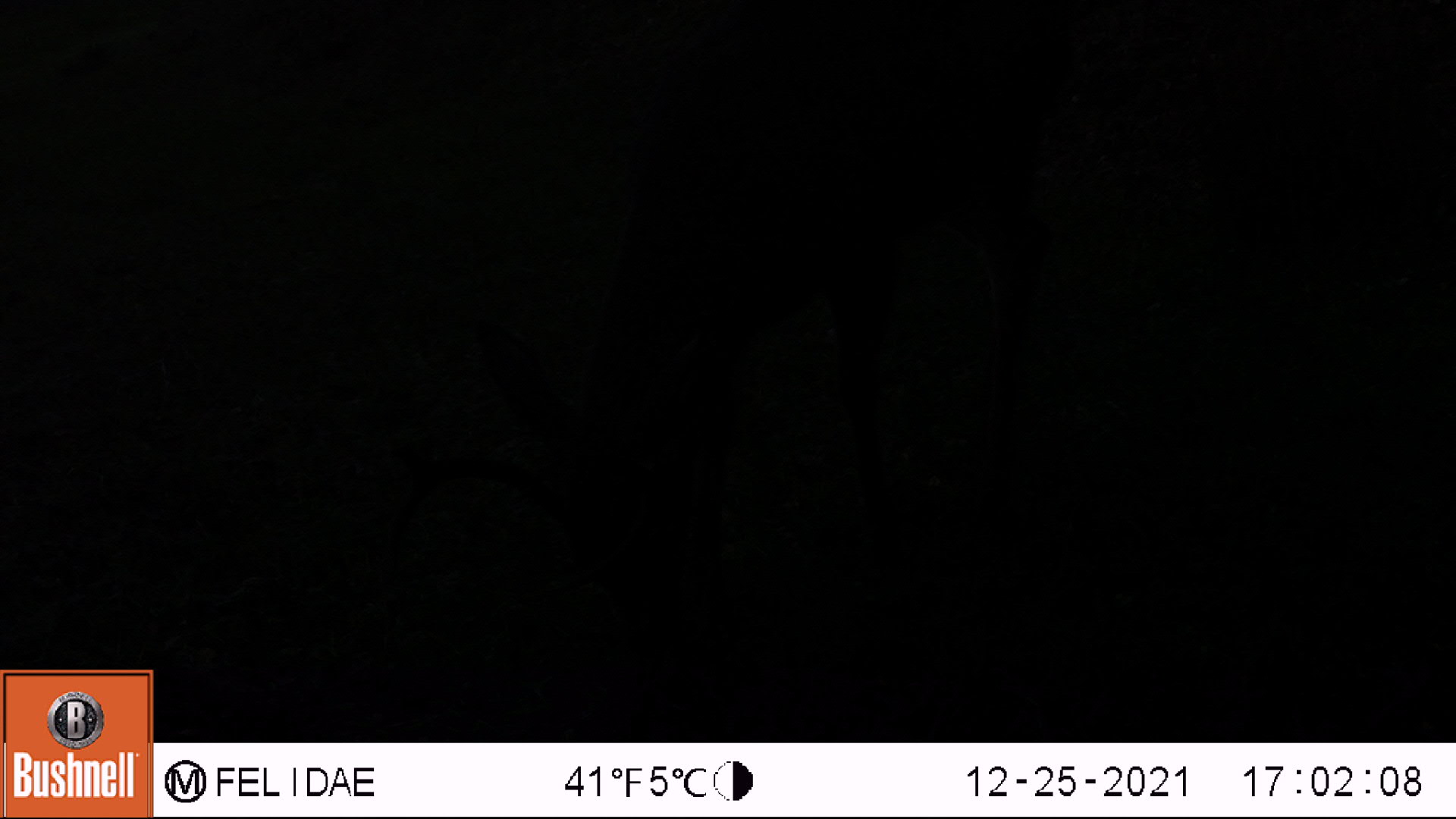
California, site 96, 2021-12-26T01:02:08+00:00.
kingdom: Animalia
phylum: Chordata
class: Mammalia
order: Artiodactyla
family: Cervidae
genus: Odocoileus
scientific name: Odocoileus hemionus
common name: mule deer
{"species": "mule deer (Odocoileus hemionus)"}